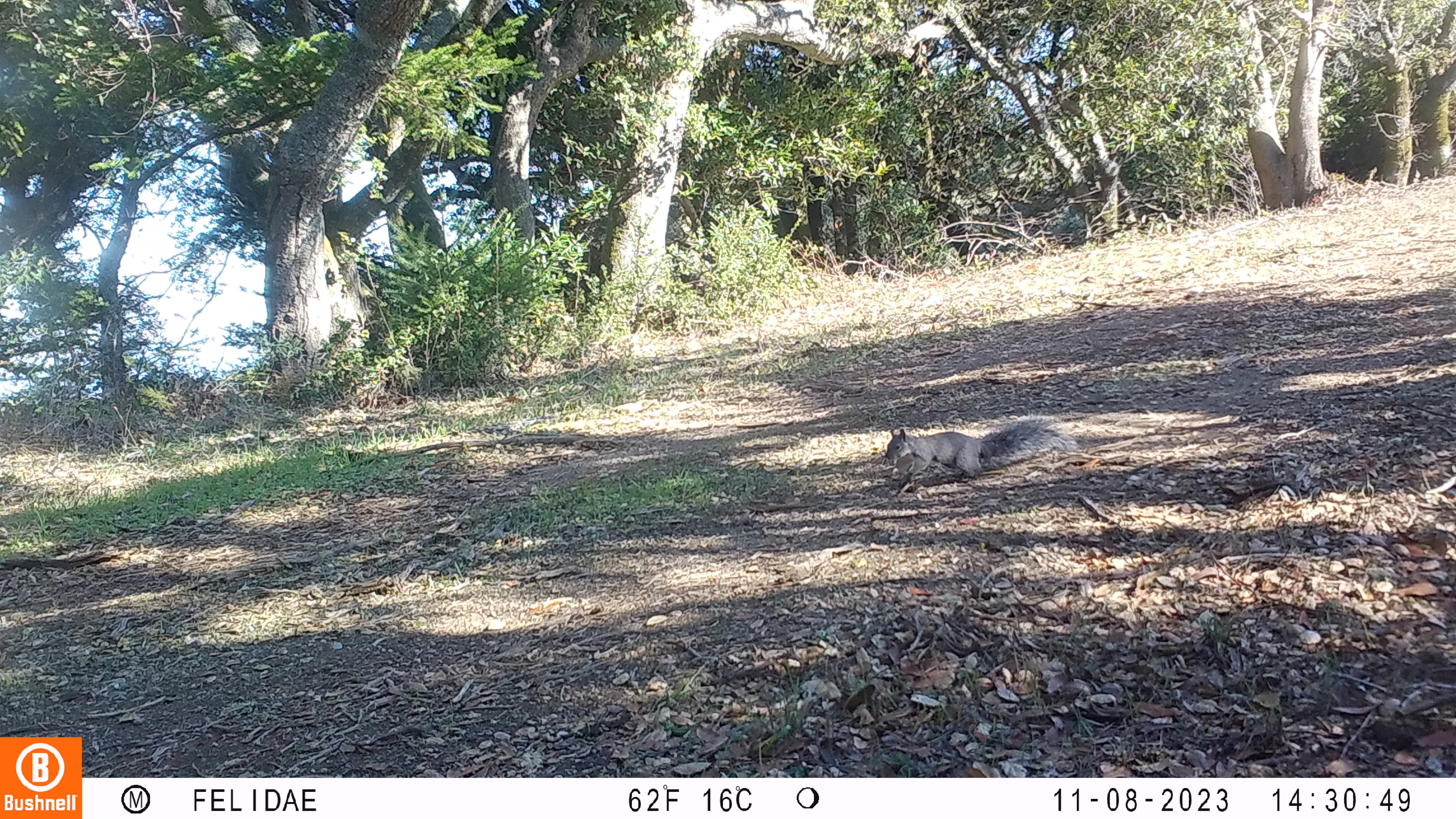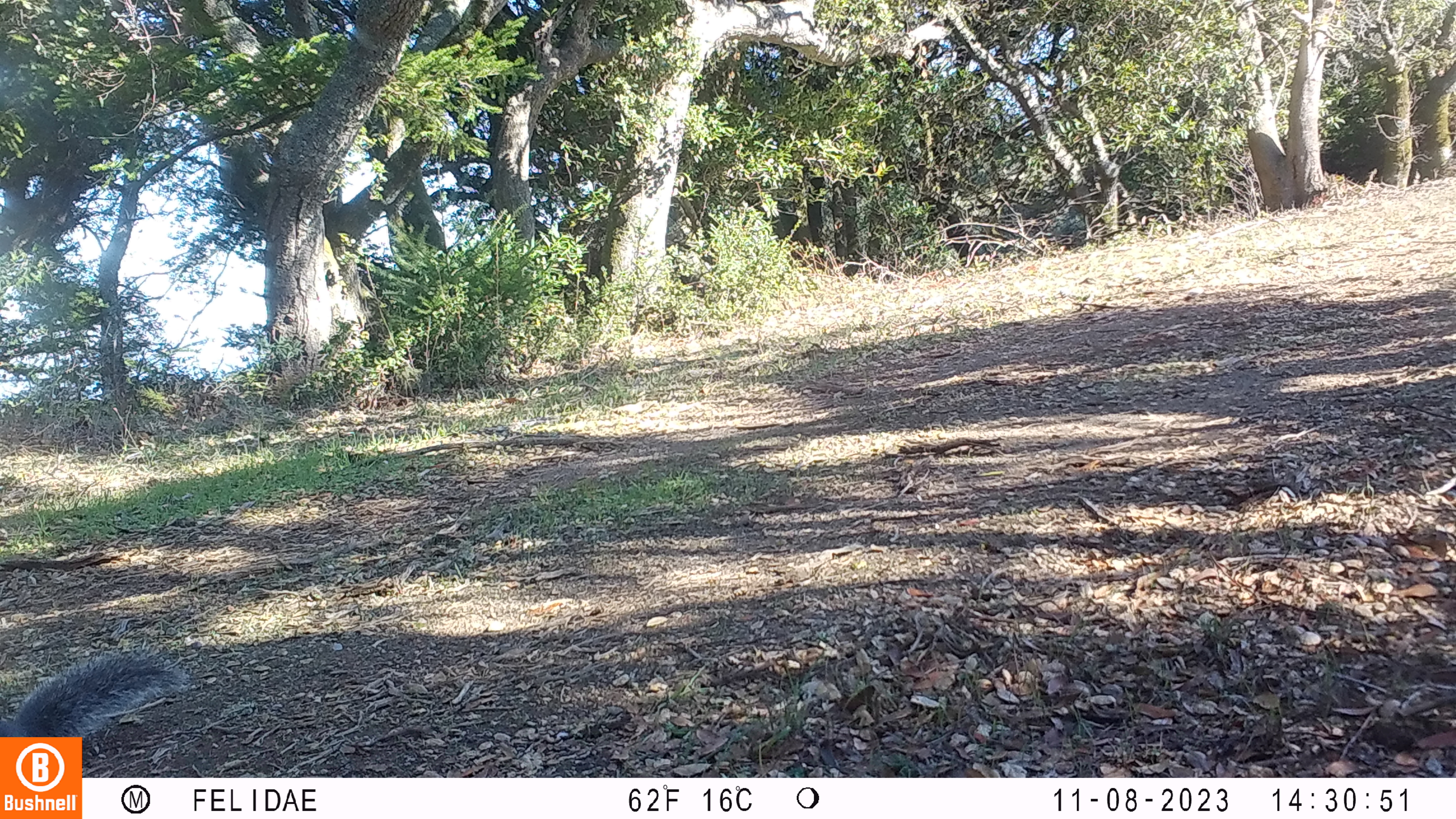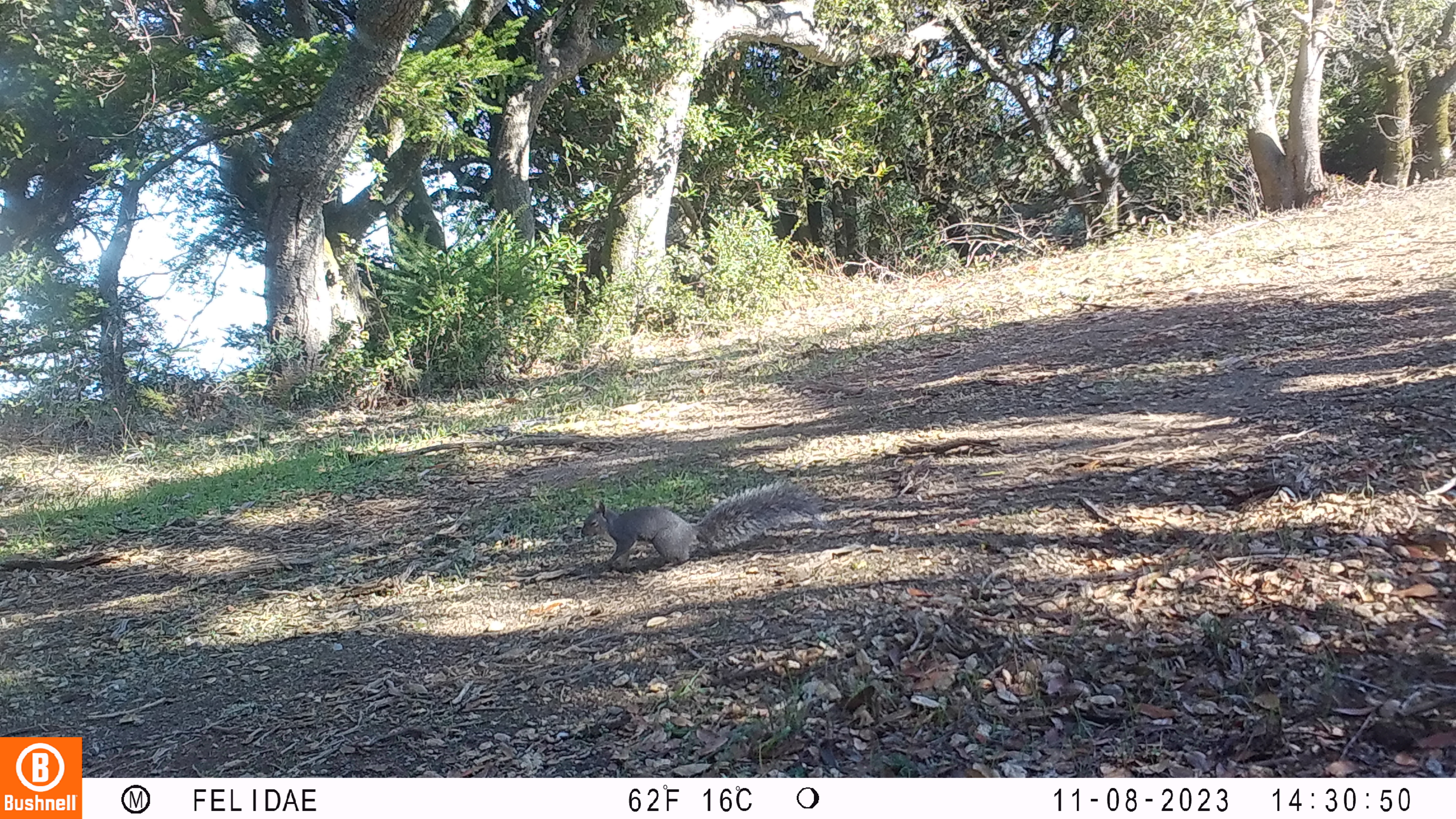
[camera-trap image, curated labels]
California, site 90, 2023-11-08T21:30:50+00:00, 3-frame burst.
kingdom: Animalia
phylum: Chordata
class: Mammalia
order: Rodentia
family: Sciuridae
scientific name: Sciuridae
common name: squirrel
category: unknown squirrel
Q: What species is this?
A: Unknown squirrel (squirrel) (Sciuridae).